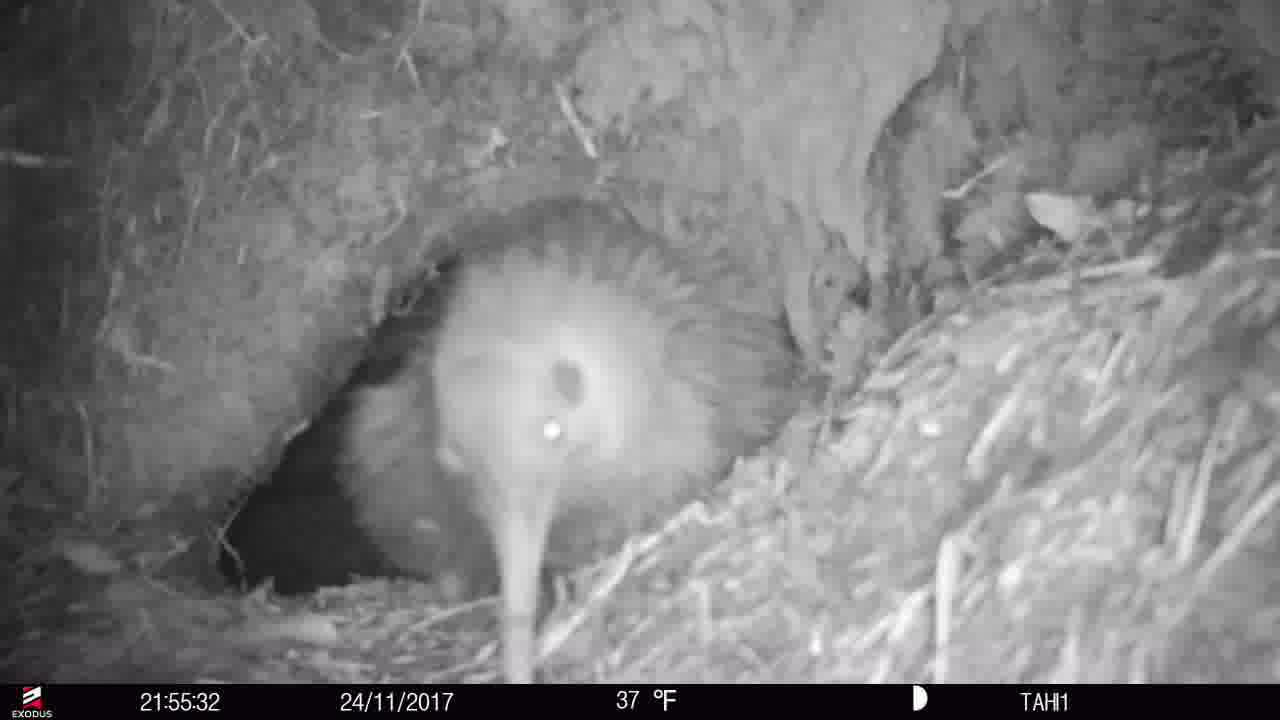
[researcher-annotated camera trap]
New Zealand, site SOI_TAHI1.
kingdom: Animalia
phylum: Chordata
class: Aves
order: Apterygiformes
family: Apterygidae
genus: Apteryx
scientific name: Apteryx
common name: kiwi